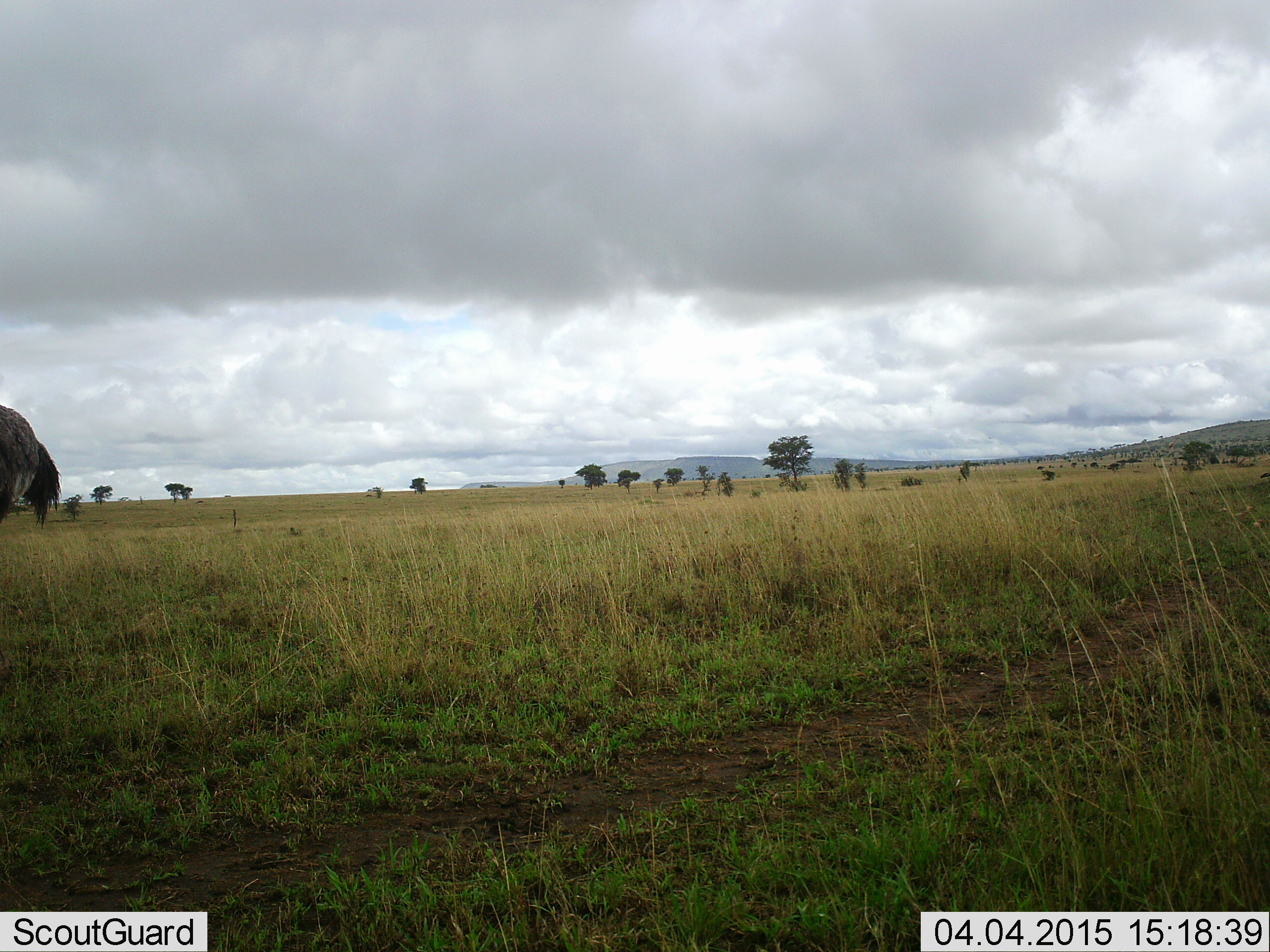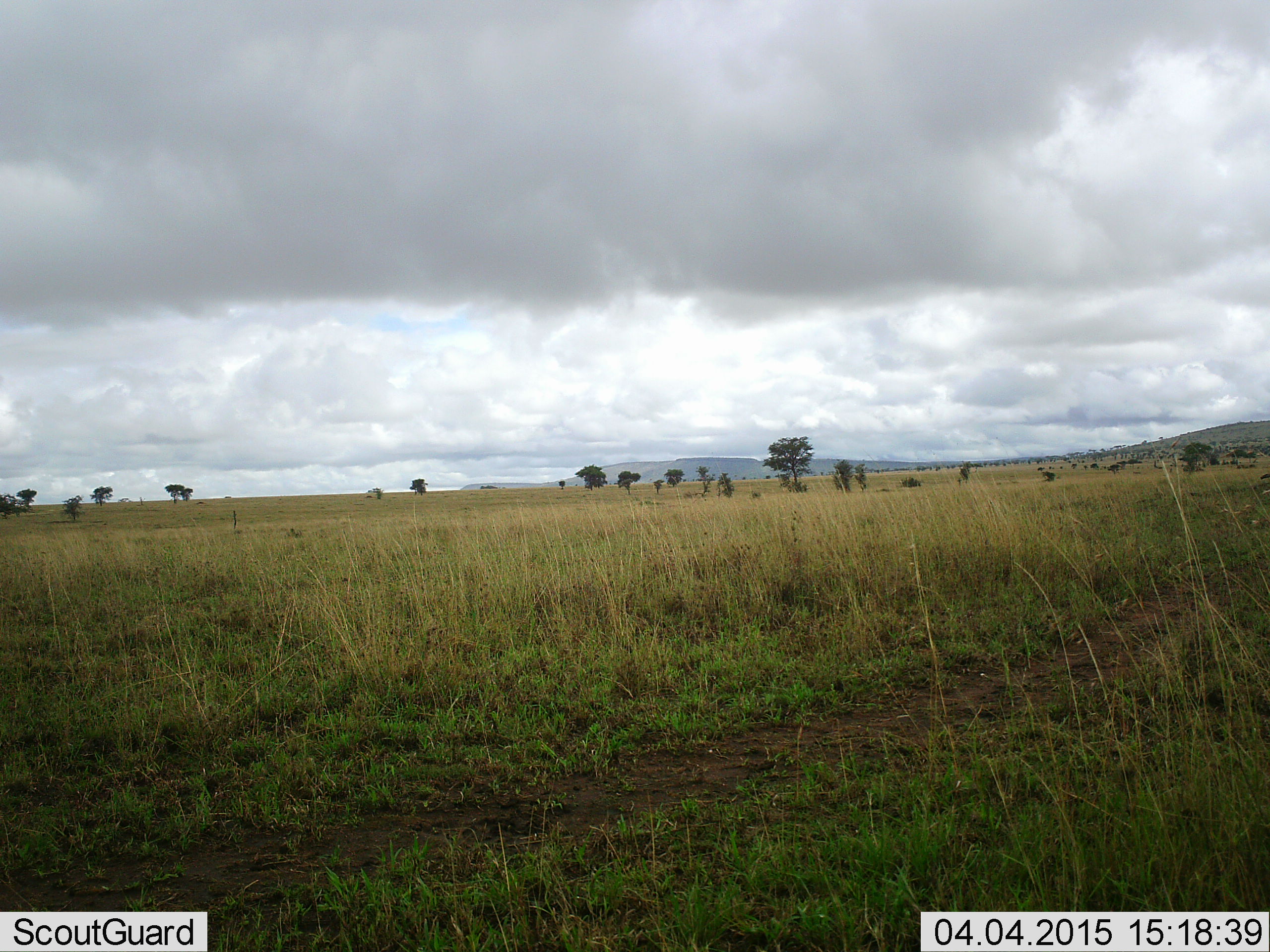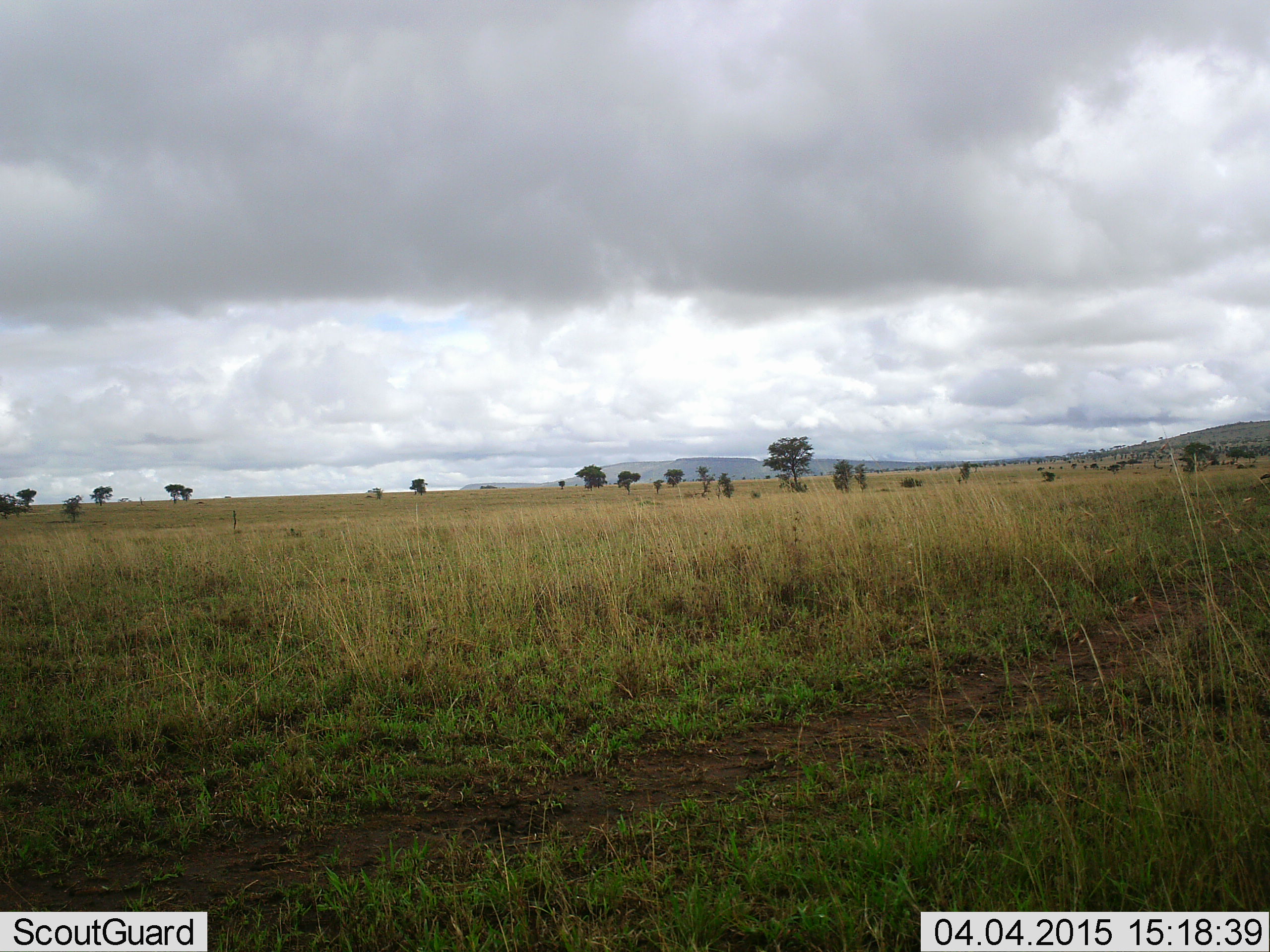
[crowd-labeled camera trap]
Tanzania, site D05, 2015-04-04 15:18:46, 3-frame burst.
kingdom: Animalia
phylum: Chordata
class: Aves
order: Struthioniformes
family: Struthionidae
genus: Struthio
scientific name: Struthio camelus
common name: ostrich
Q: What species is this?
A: Ostrich (Struthio camelus).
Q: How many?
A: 1.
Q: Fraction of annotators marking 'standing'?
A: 0%.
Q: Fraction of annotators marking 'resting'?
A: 0%.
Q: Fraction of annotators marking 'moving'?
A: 100%.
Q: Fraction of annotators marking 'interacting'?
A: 0%.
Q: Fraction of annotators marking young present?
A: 0%.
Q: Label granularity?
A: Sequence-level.